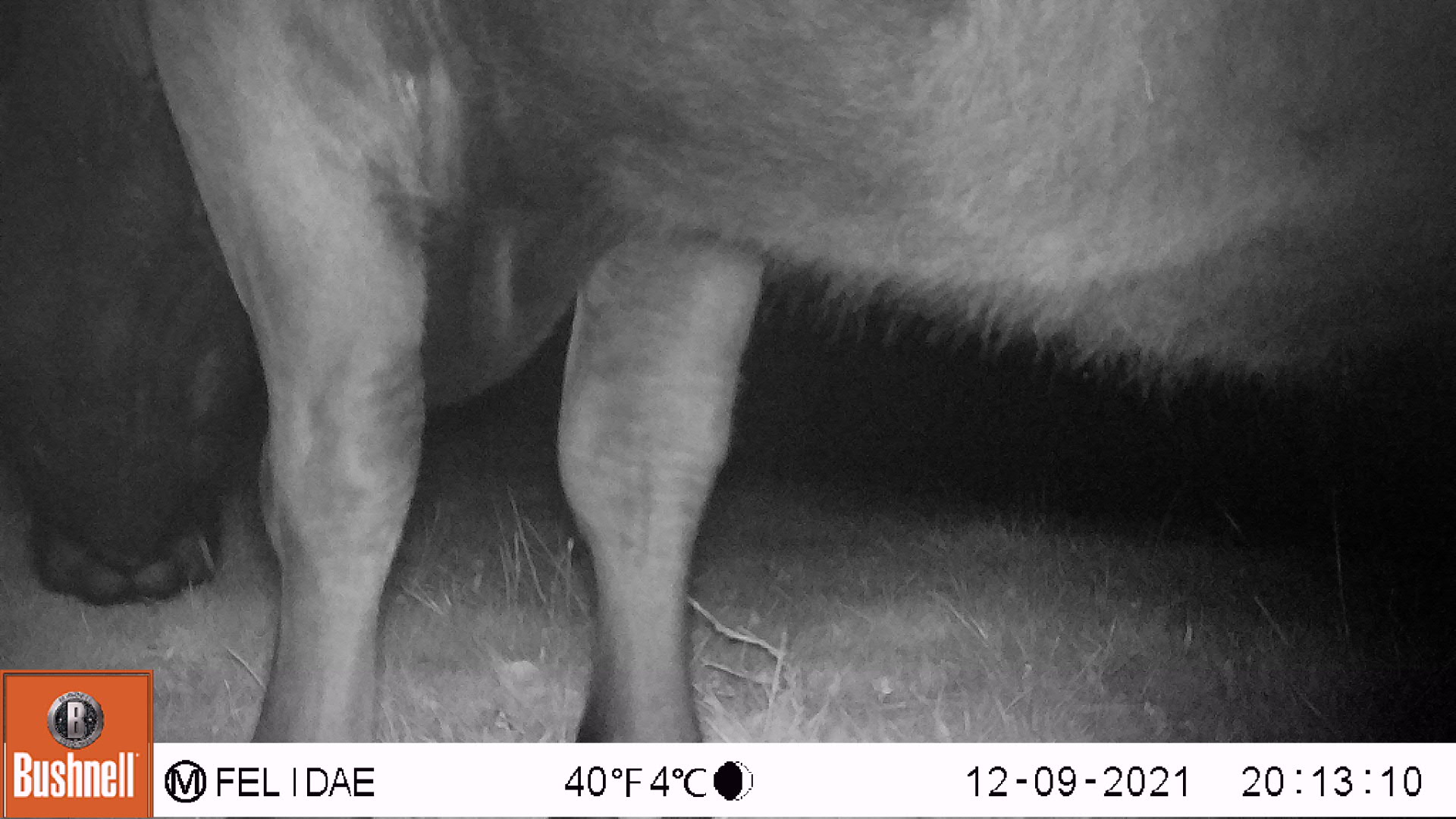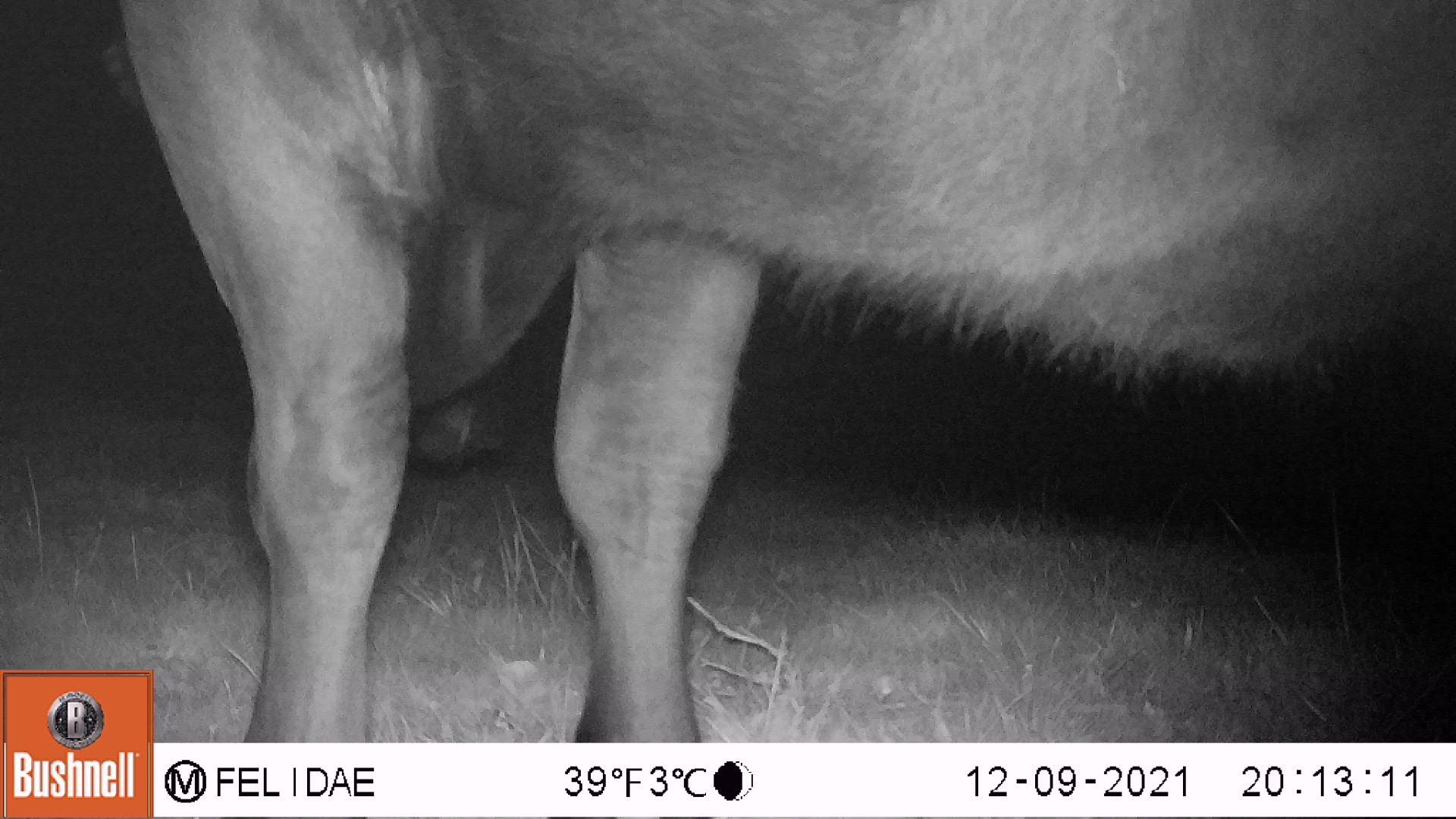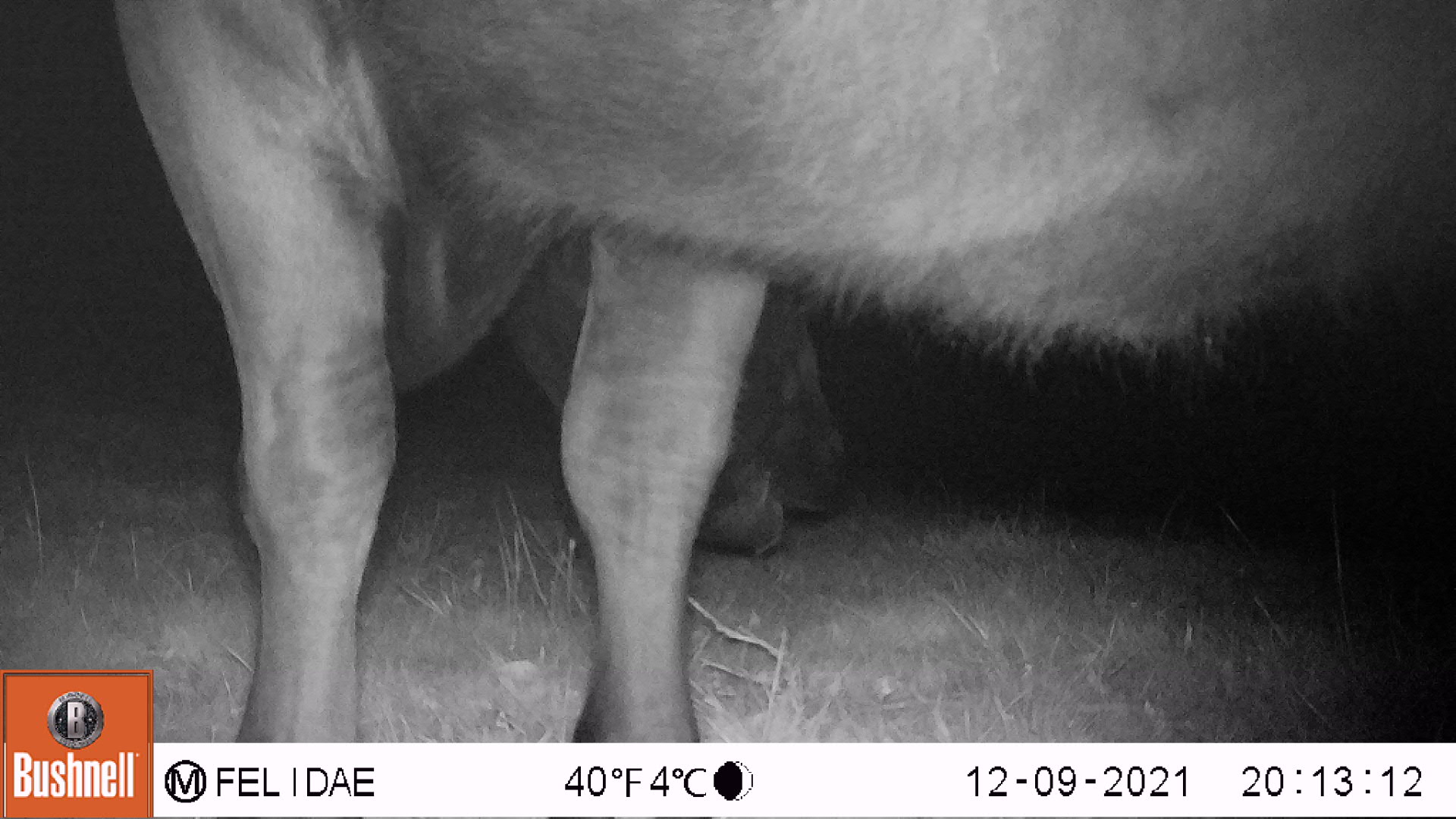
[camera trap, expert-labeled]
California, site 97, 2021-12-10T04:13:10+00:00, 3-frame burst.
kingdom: Animalia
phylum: Chordata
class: Mammalia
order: Artiodactyla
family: Bovidae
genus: Bos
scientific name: Bos taurus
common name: domestic cattle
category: cattle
Cattle (domestic cattle) (Bos taurus).